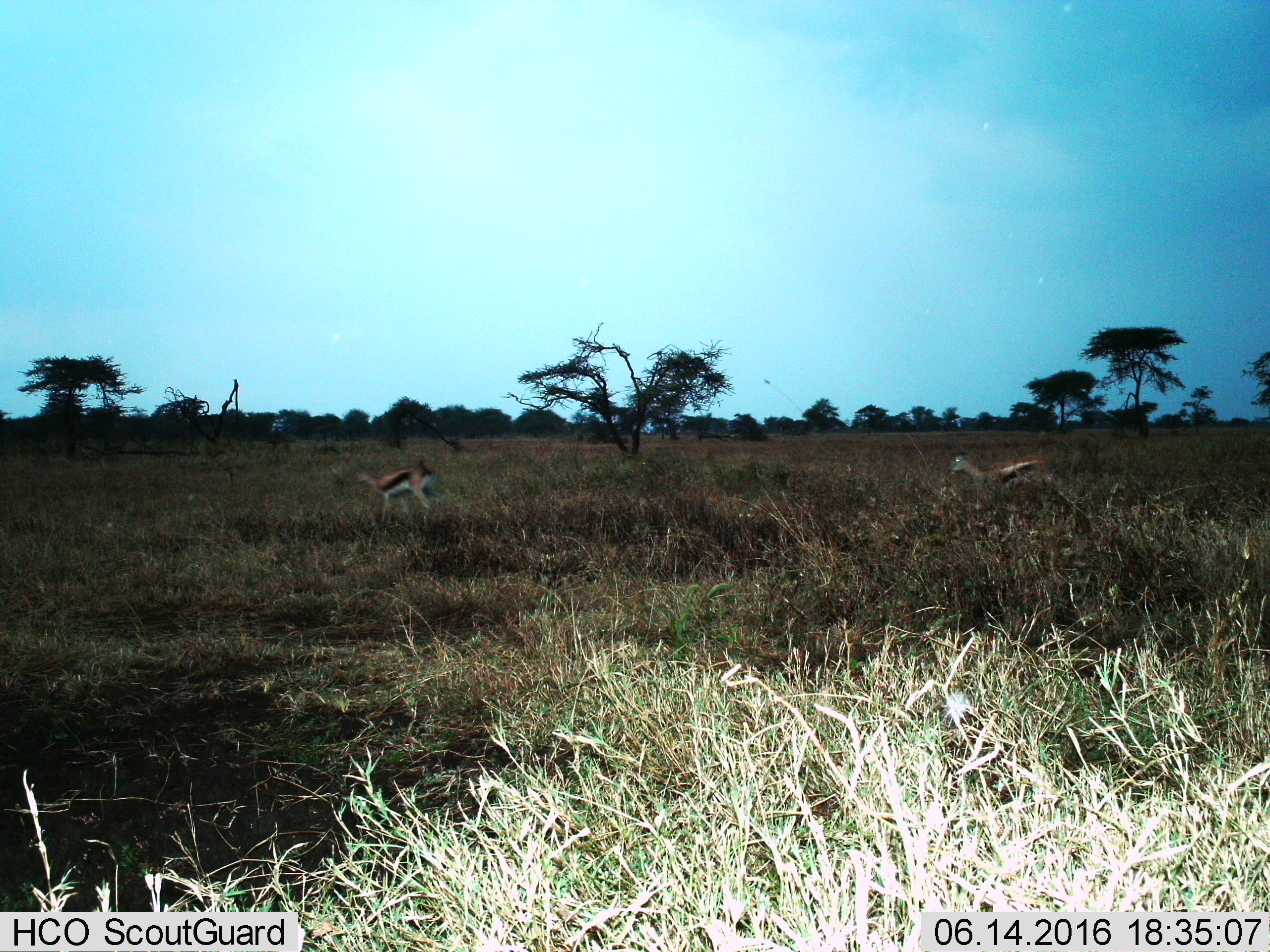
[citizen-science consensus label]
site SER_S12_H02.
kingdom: Animalia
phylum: Chordata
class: Mammalia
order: Artiodactyla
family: Bovidae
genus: Eudorcas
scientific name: Eudorcas thomsonii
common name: thomson's gazelle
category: gazellethomsons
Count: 2.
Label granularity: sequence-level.